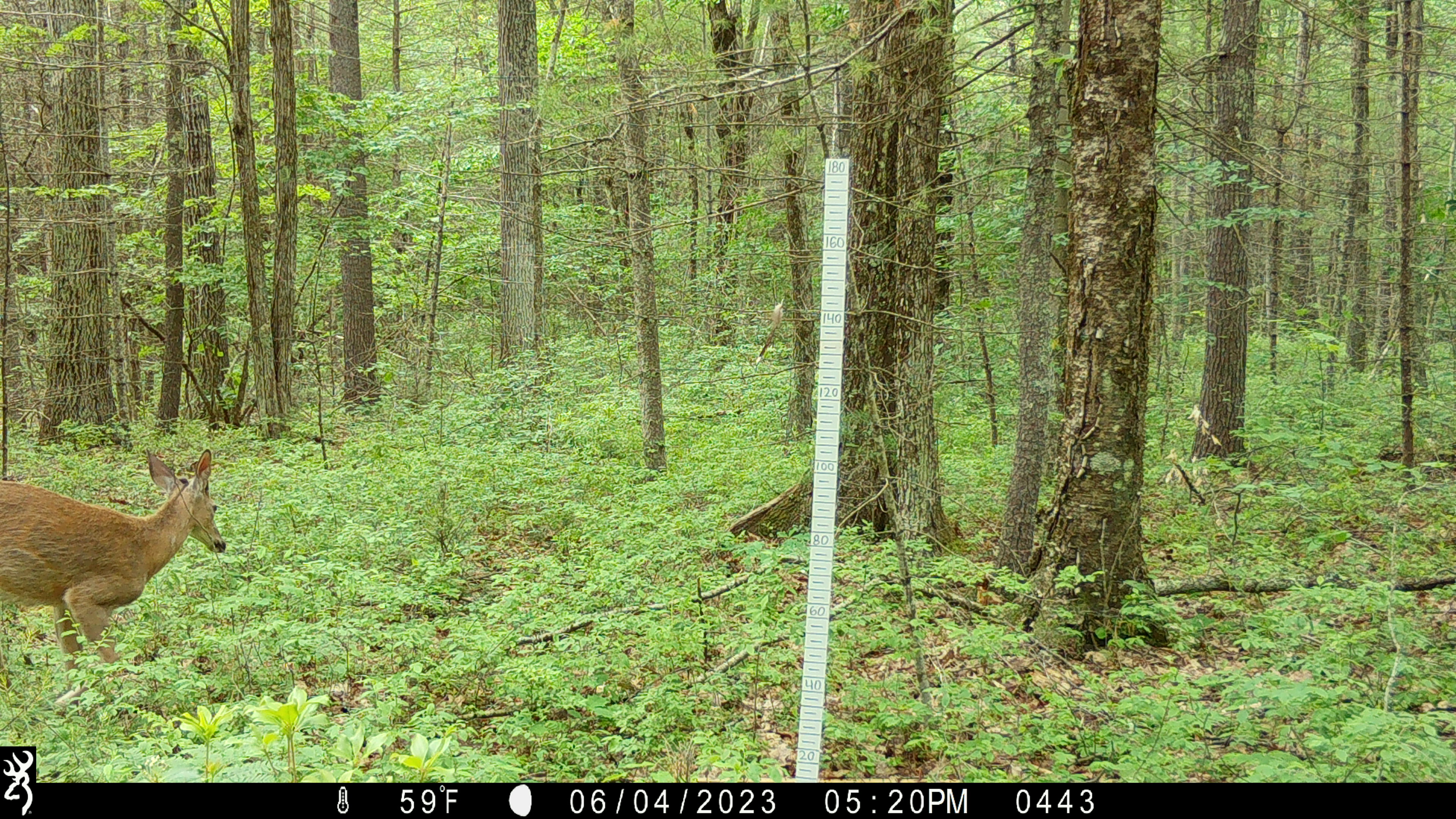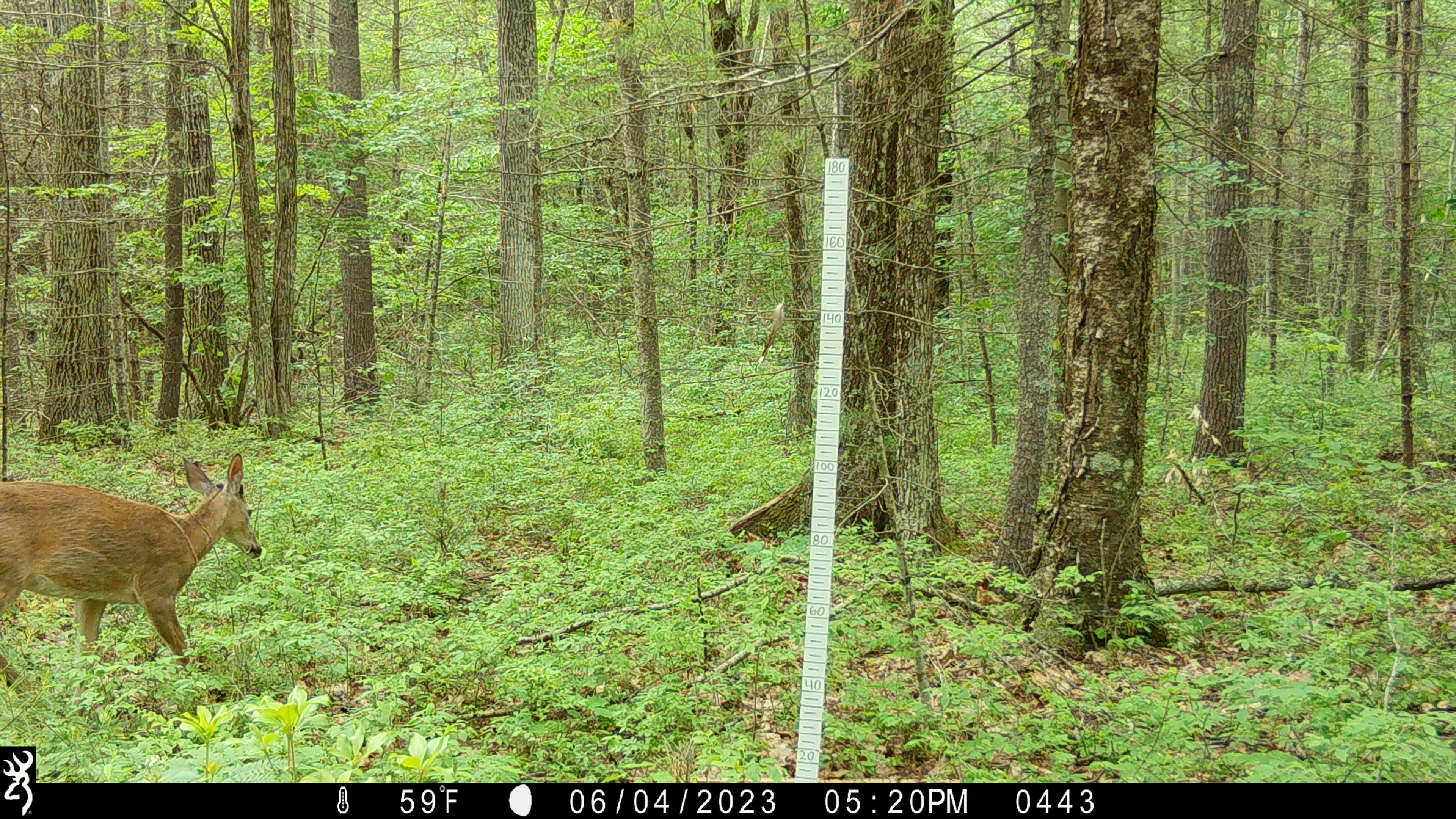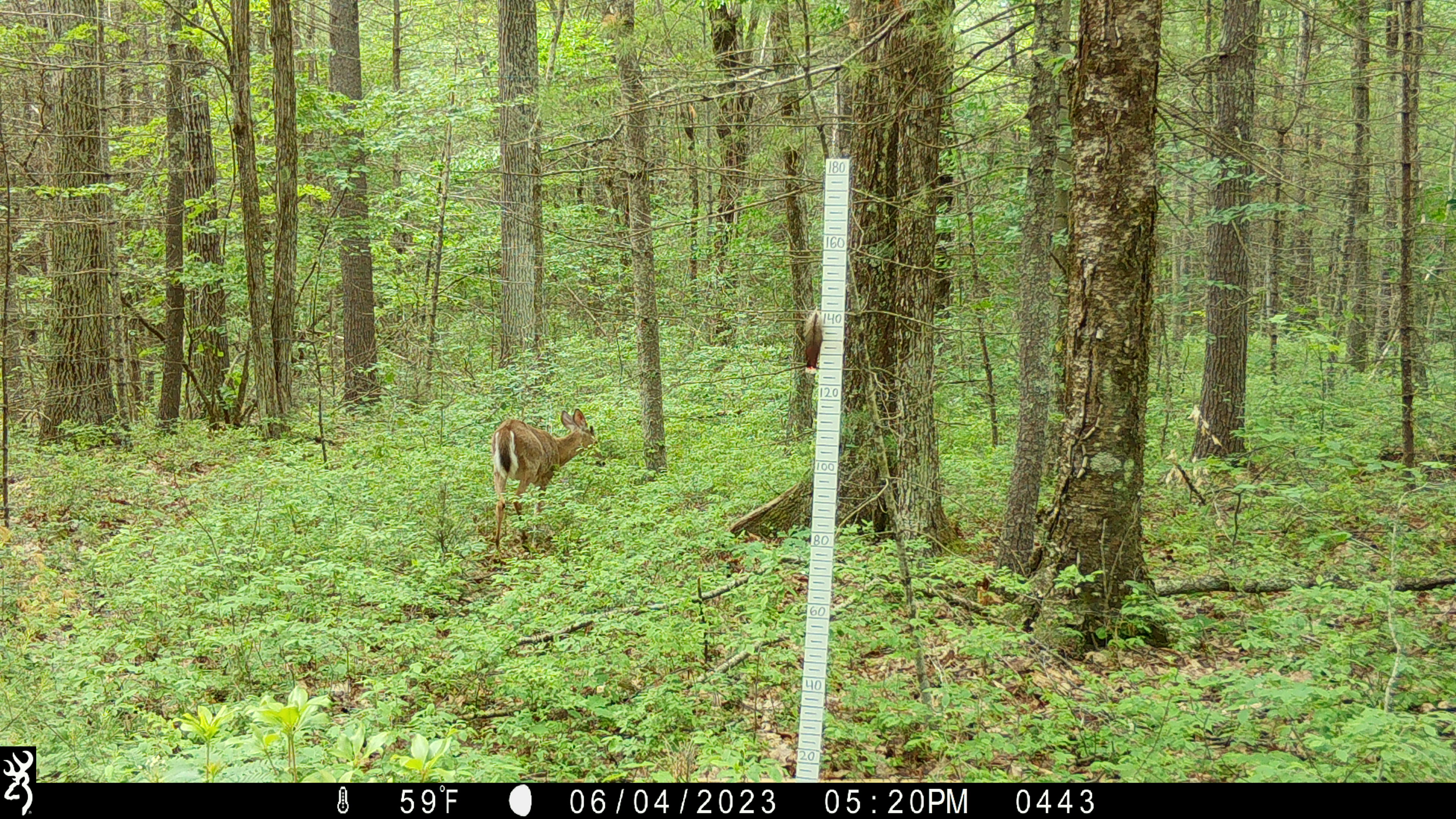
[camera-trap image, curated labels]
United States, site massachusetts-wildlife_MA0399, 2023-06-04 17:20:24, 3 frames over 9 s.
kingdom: Animalia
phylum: Chordata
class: Mammalia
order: Artiodactyla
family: Cervidae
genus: Odocoileus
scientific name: Odocoileus virginianus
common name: white-tailed deer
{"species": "white-tailed deer (Odocoileus virginianus)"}